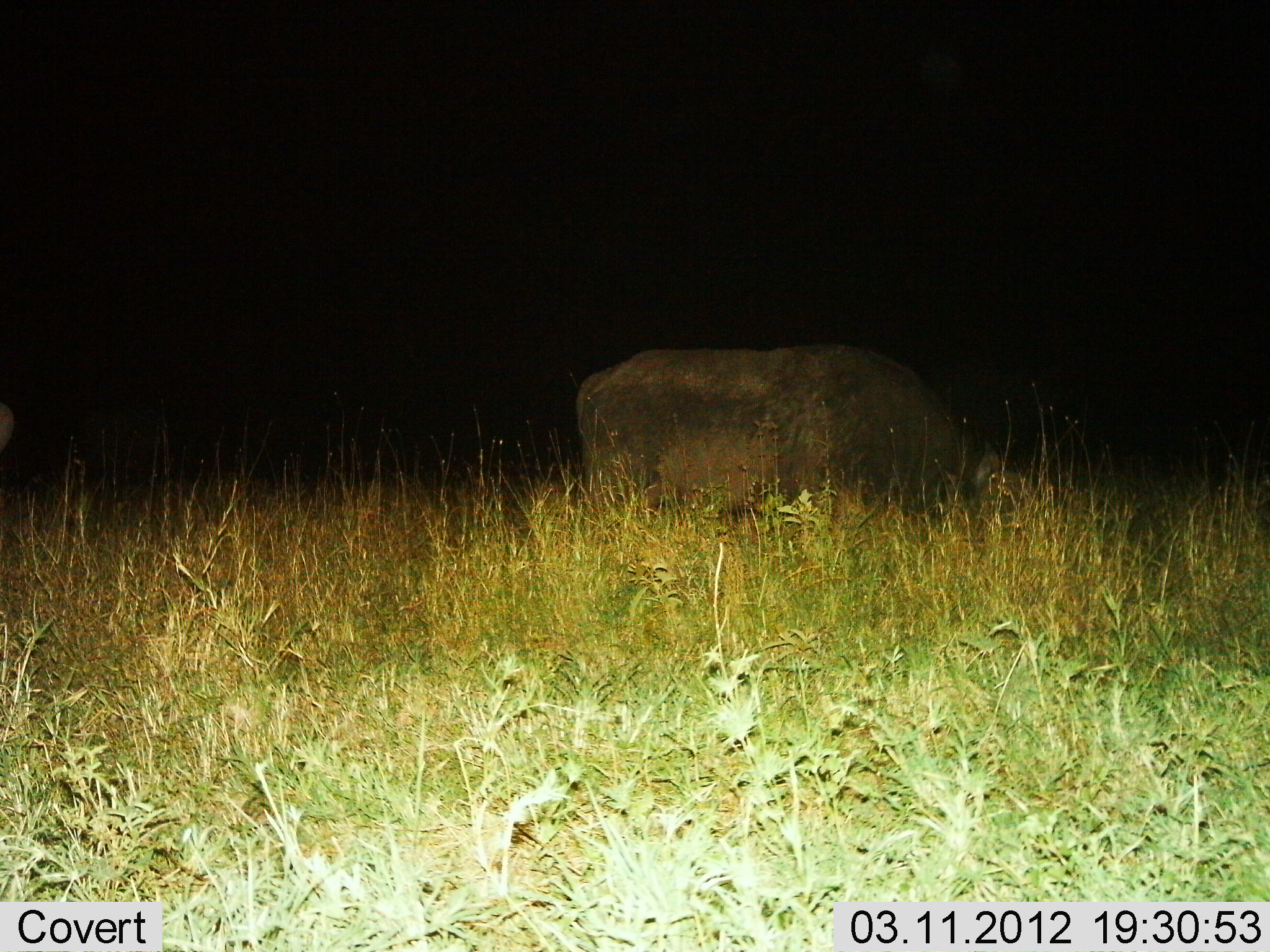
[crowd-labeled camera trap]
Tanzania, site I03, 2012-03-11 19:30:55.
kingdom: Animalia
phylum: Chordata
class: Mammalia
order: Artiodactyla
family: Bovidae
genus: Syncerus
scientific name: Syncerus caffer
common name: cape buffalo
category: buffalo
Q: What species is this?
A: Buffalo (cape buffalo) (Syncerus caffer).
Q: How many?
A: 1.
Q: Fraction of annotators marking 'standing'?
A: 29%.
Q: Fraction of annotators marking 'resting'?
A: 7%.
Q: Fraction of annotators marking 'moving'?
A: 0%.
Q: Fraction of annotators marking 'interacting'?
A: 0%.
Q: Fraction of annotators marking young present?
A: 0%.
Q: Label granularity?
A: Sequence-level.